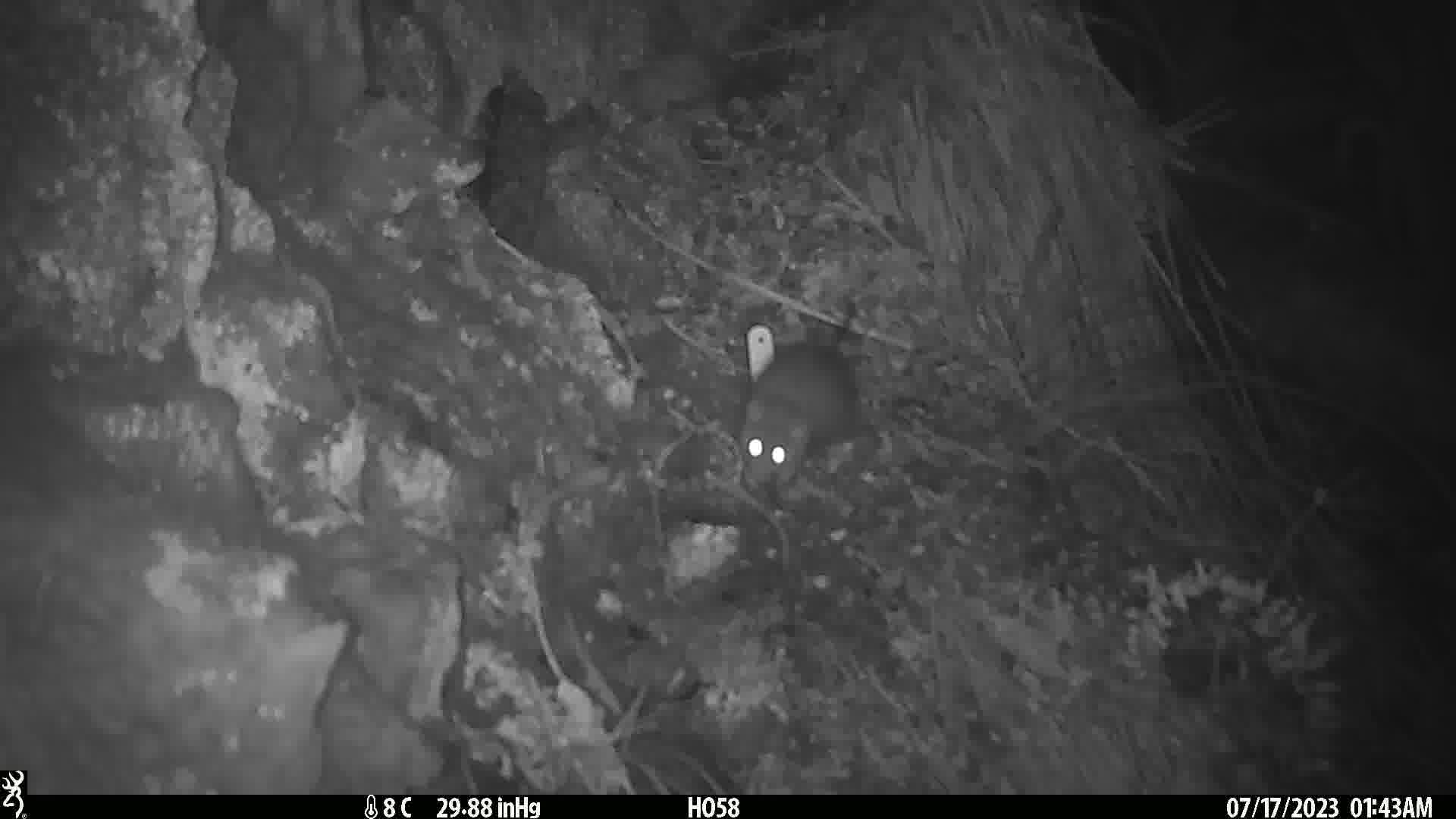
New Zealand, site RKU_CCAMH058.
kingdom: Animalia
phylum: Chordata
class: Mammalia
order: Rodentia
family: Muridae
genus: Rattus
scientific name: Rattus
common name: rat